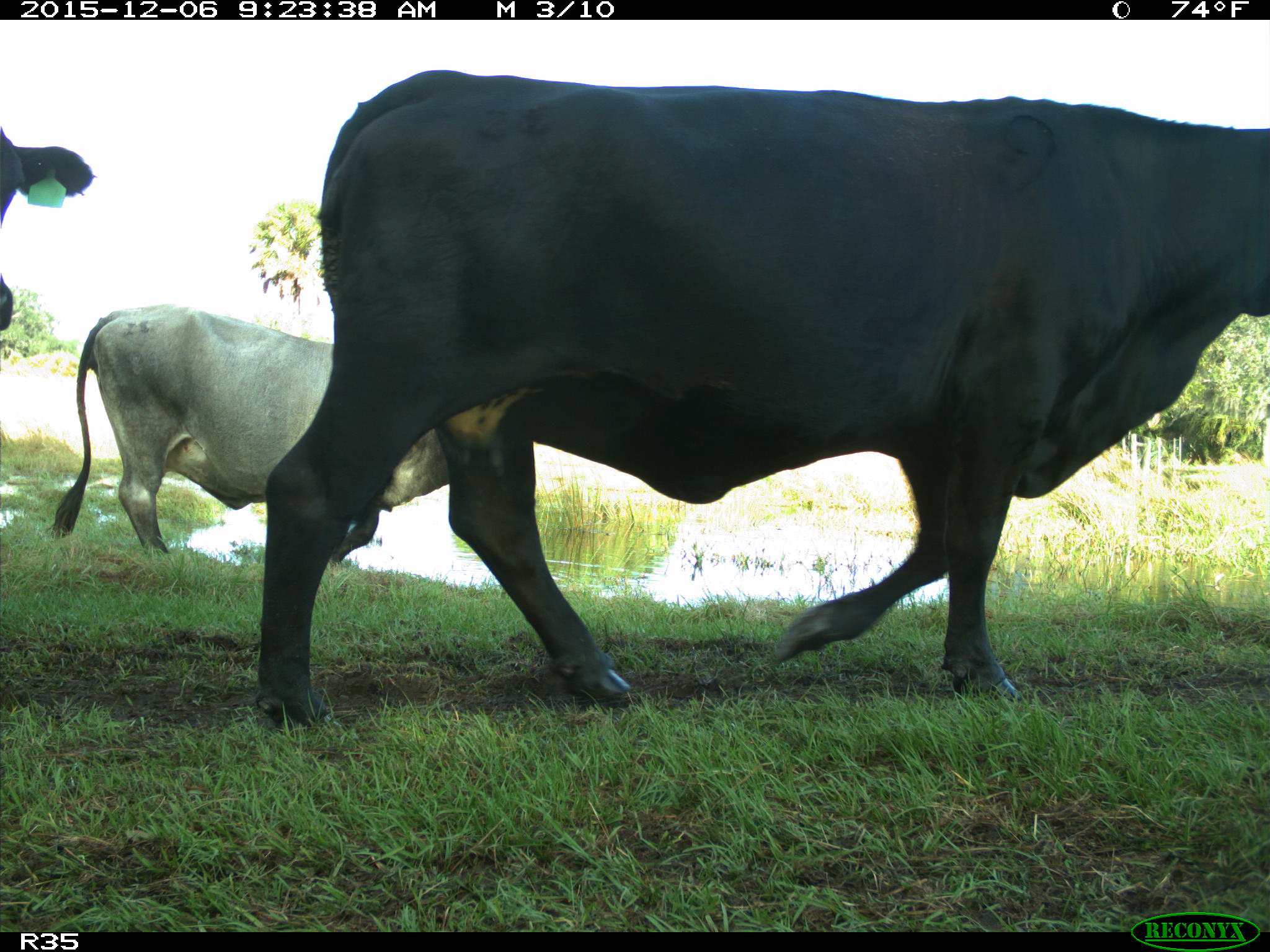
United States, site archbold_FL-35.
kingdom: Animalia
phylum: Chordata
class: Mammalia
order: Artiodactyla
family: Bovidae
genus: Bos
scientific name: Bos taurus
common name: domestic cow